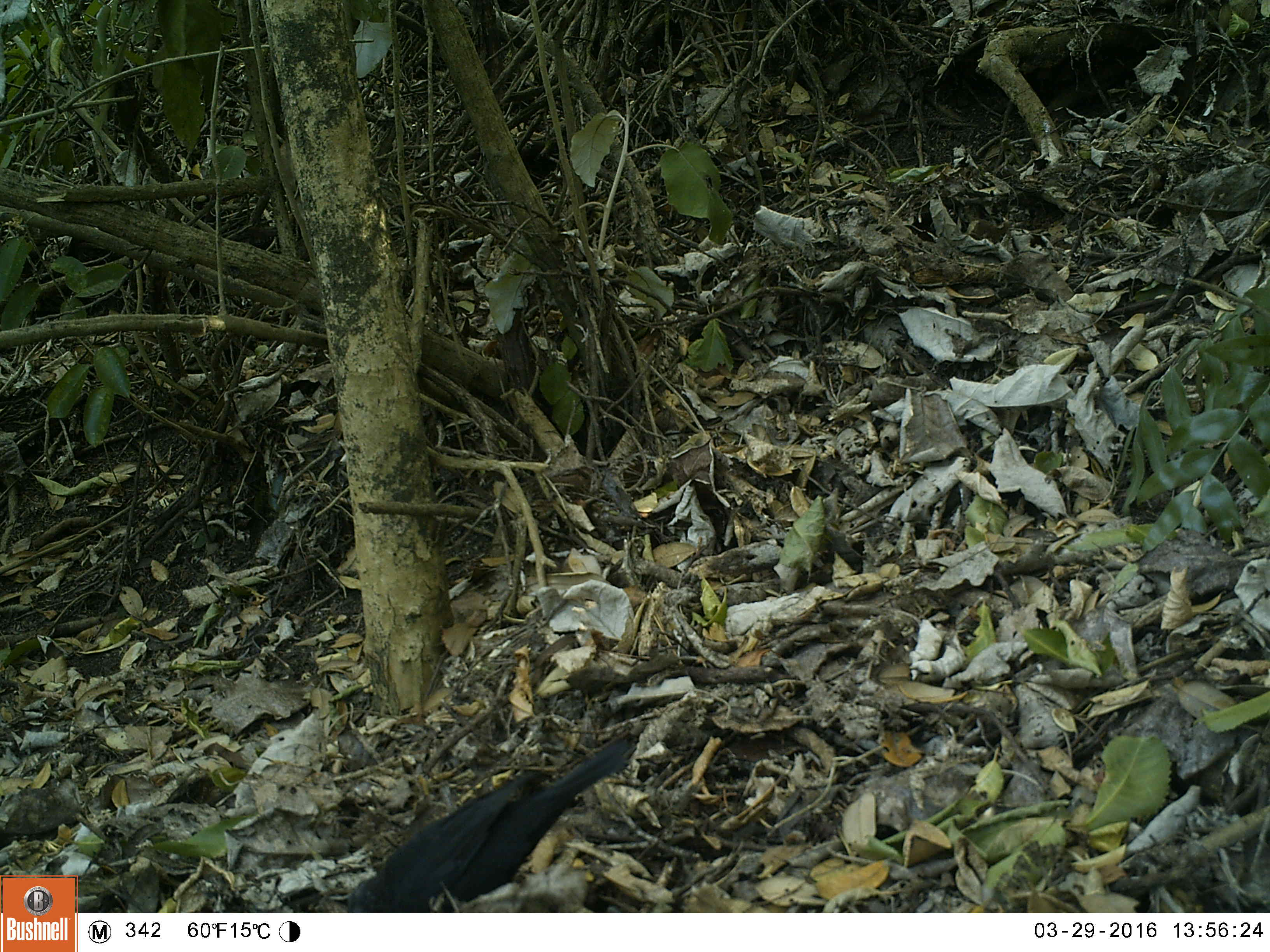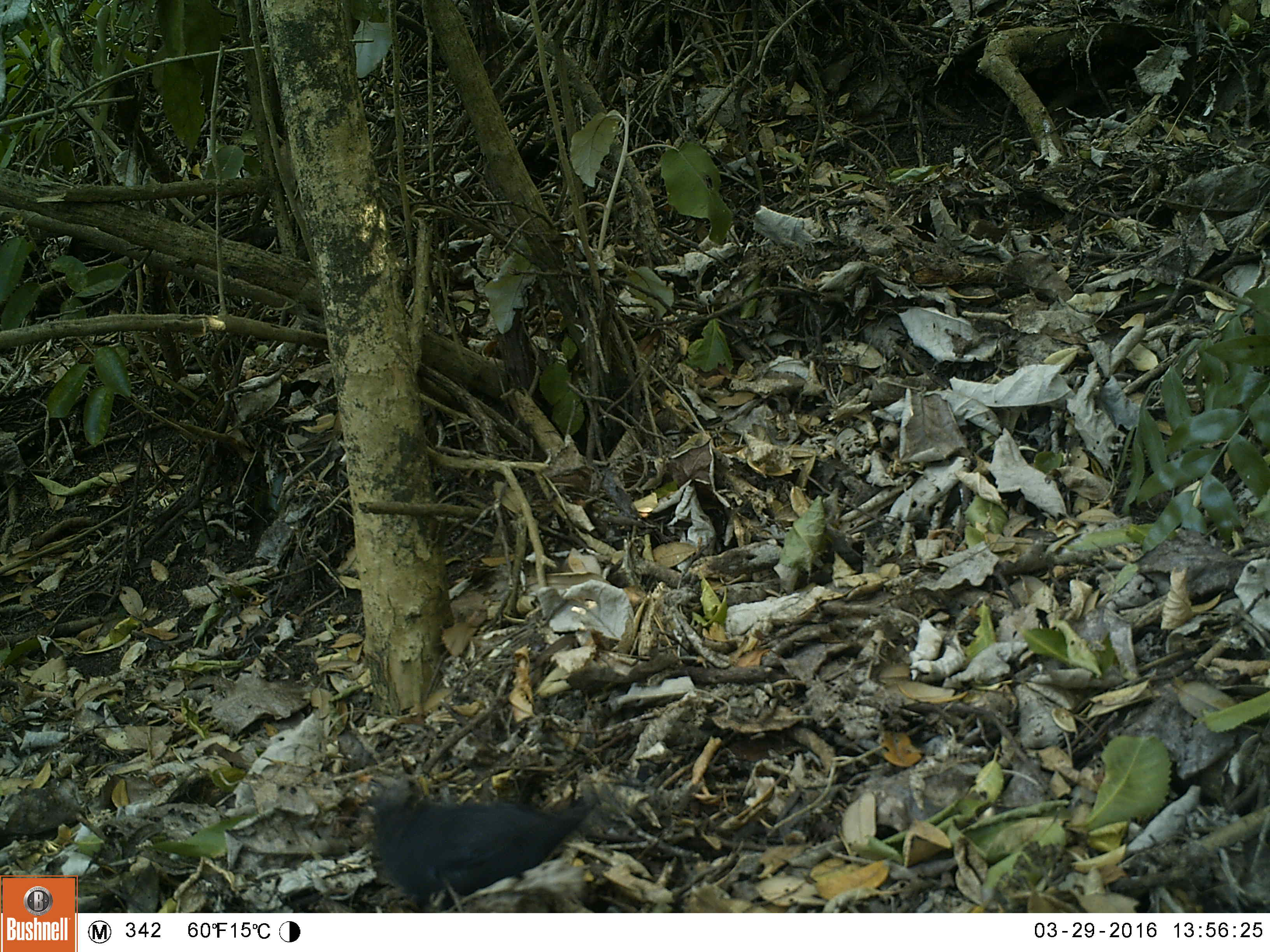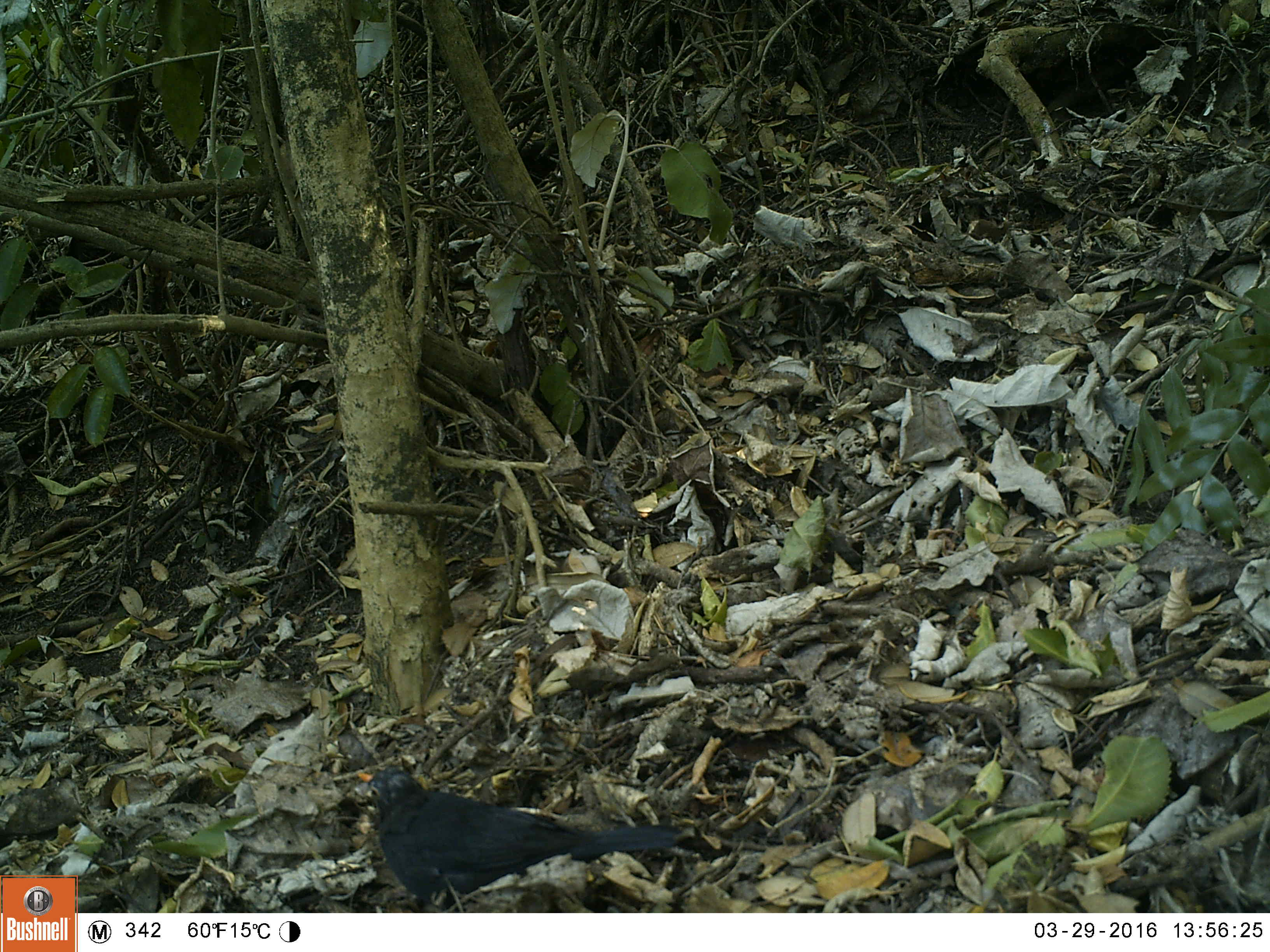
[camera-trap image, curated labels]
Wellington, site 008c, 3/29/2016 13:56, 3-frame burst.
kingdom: Animalia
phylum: Chordata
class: Aves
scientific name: Aves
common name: bird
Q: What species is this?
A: Bird (Aves).